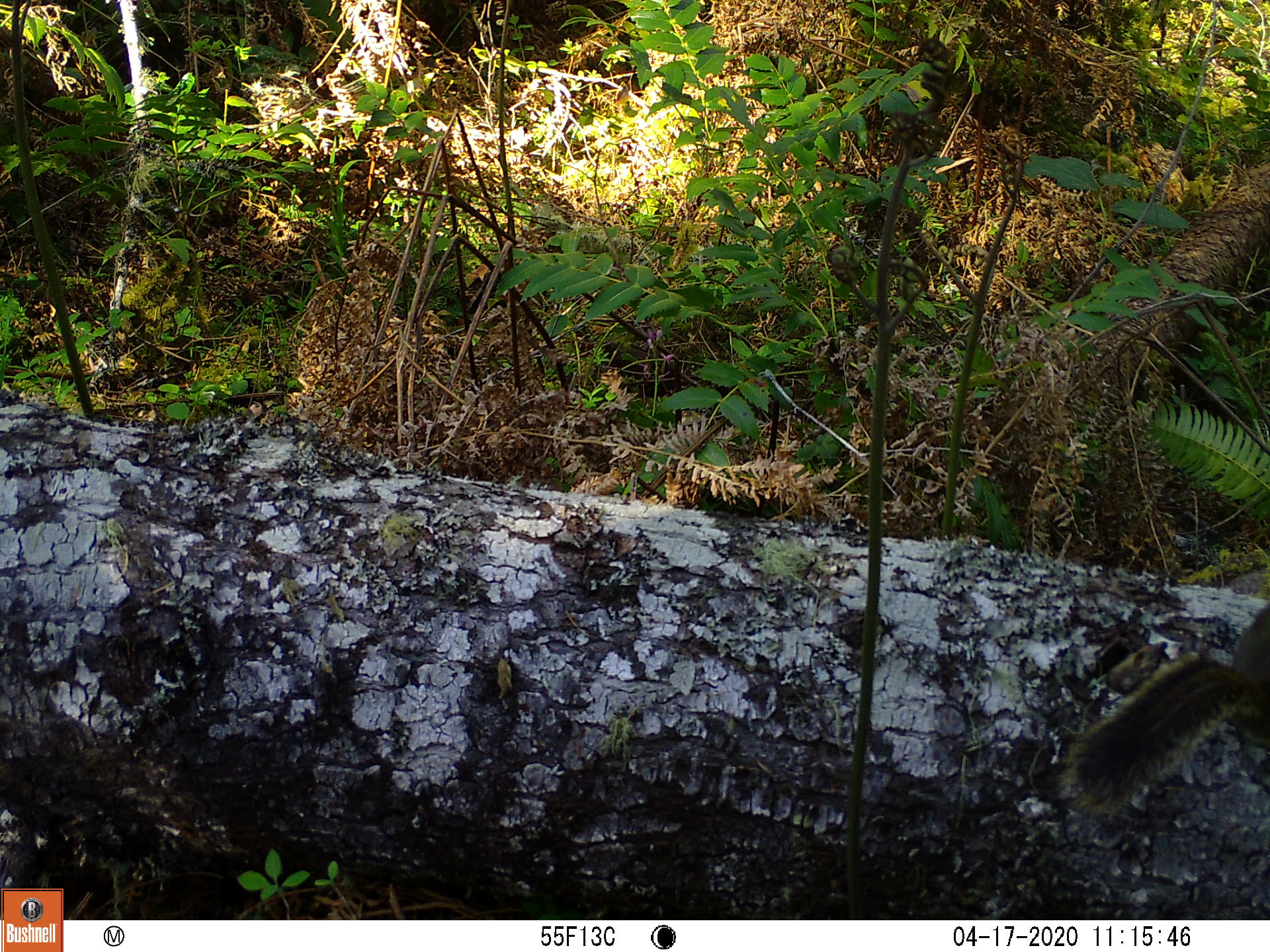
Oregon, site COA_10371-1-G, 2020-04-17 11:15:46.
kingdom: Animalia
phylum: Chordata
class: Mammalia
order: Rodentia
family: Sciuridae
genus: Tamiasciurus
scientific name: Tamiasciurus douglasii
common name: douglas squirrel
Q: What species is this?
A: Douglas squirrel (Tamiasciurus douglasii).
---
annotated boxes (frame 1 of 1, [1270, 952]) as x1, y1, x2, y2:
douglas squirrel: 1067, 607, 1263, 820